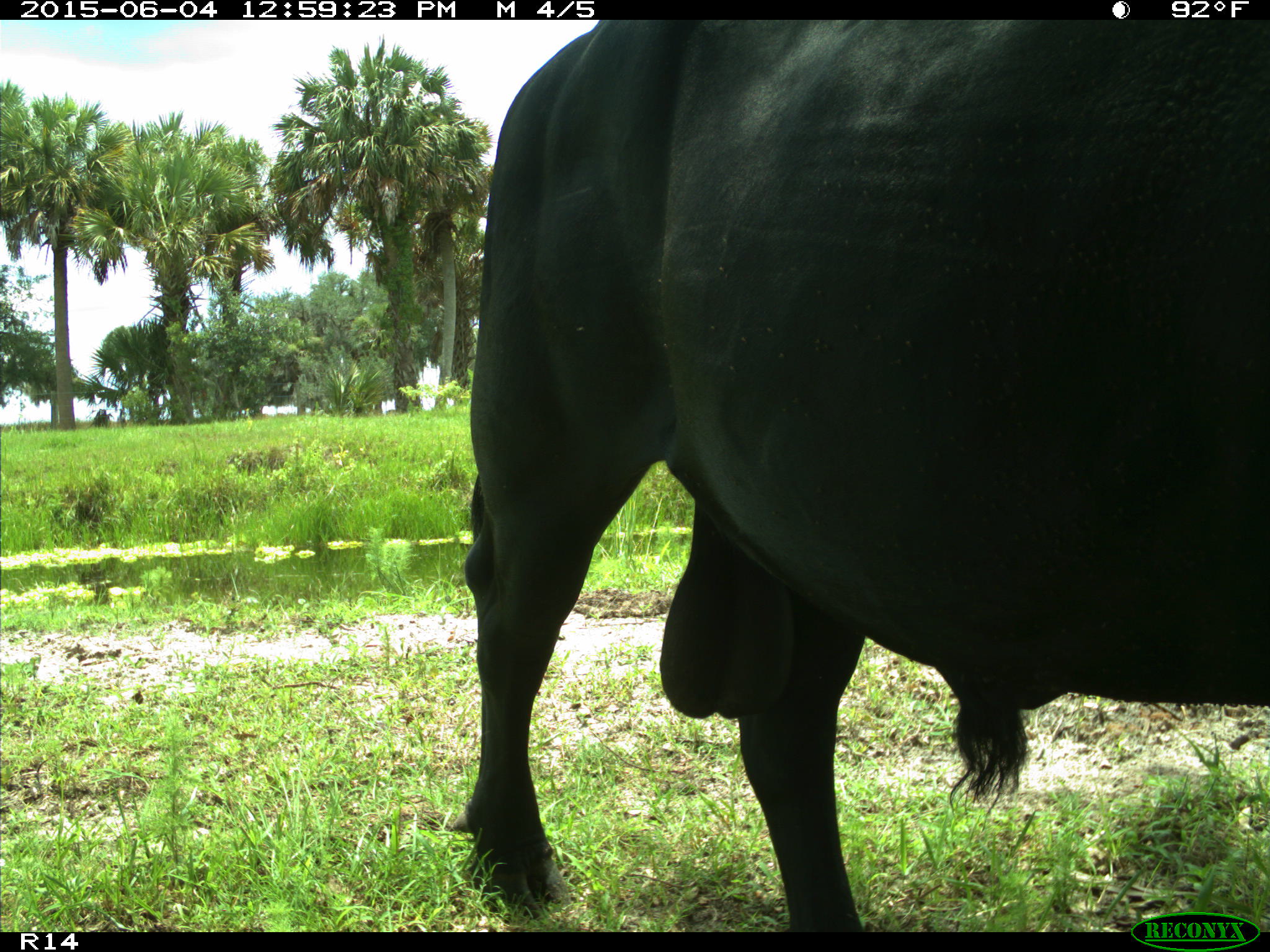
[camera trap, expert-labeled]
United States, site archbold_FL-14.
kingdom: Animalia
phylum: Chordata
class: Mammalia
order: Artiodactyla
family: Bovidae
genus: Bos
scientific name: Bos taurus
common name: domestic cow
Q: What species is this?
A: Bos taurus (domestic cow).